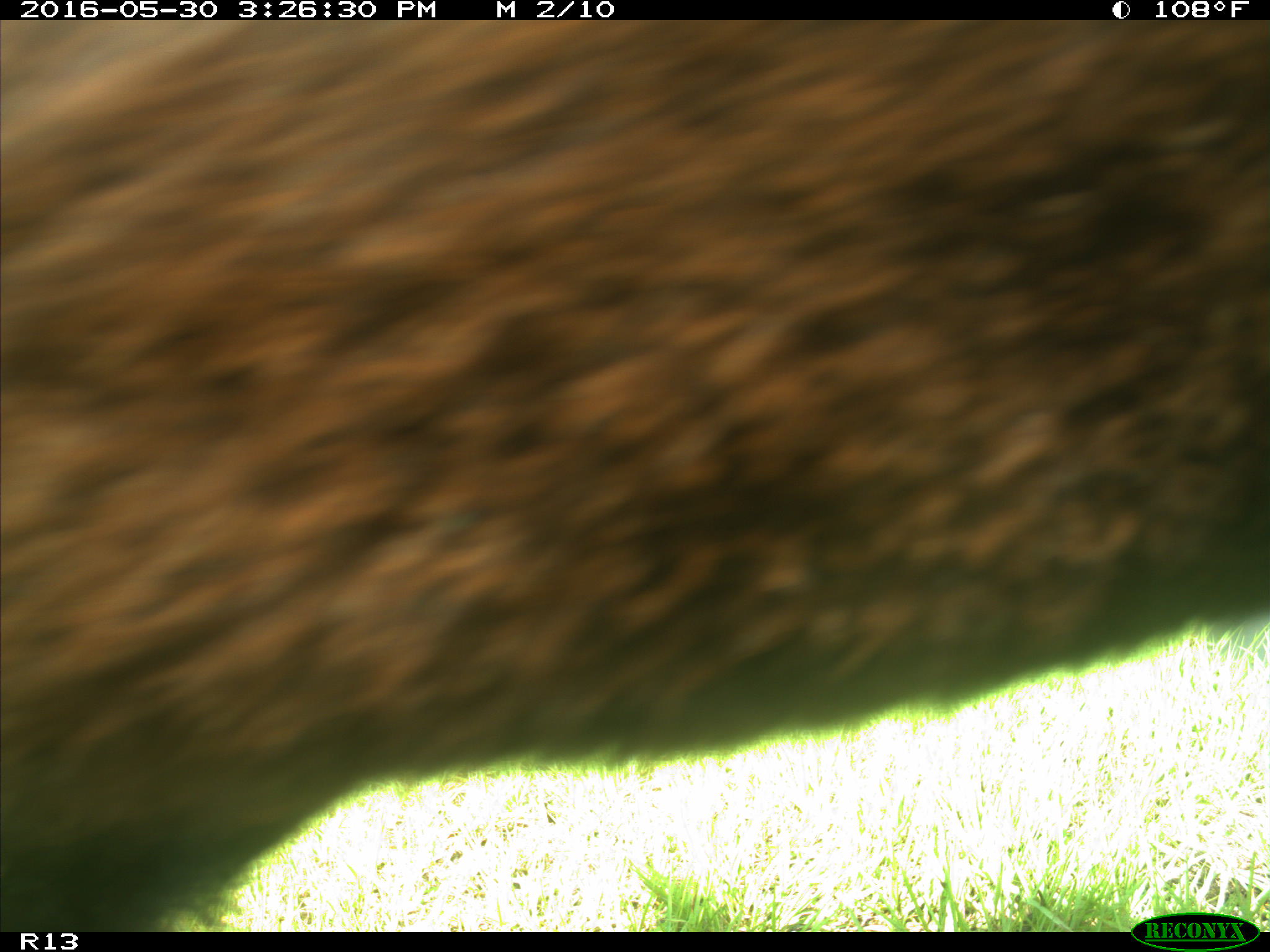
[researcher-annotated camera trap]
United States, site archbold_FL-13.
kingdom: Animalia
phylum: Chordata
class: Mammalia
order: Artiodactyla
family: Bovidae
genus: Bos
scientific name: Bos taurus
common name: domestic cow